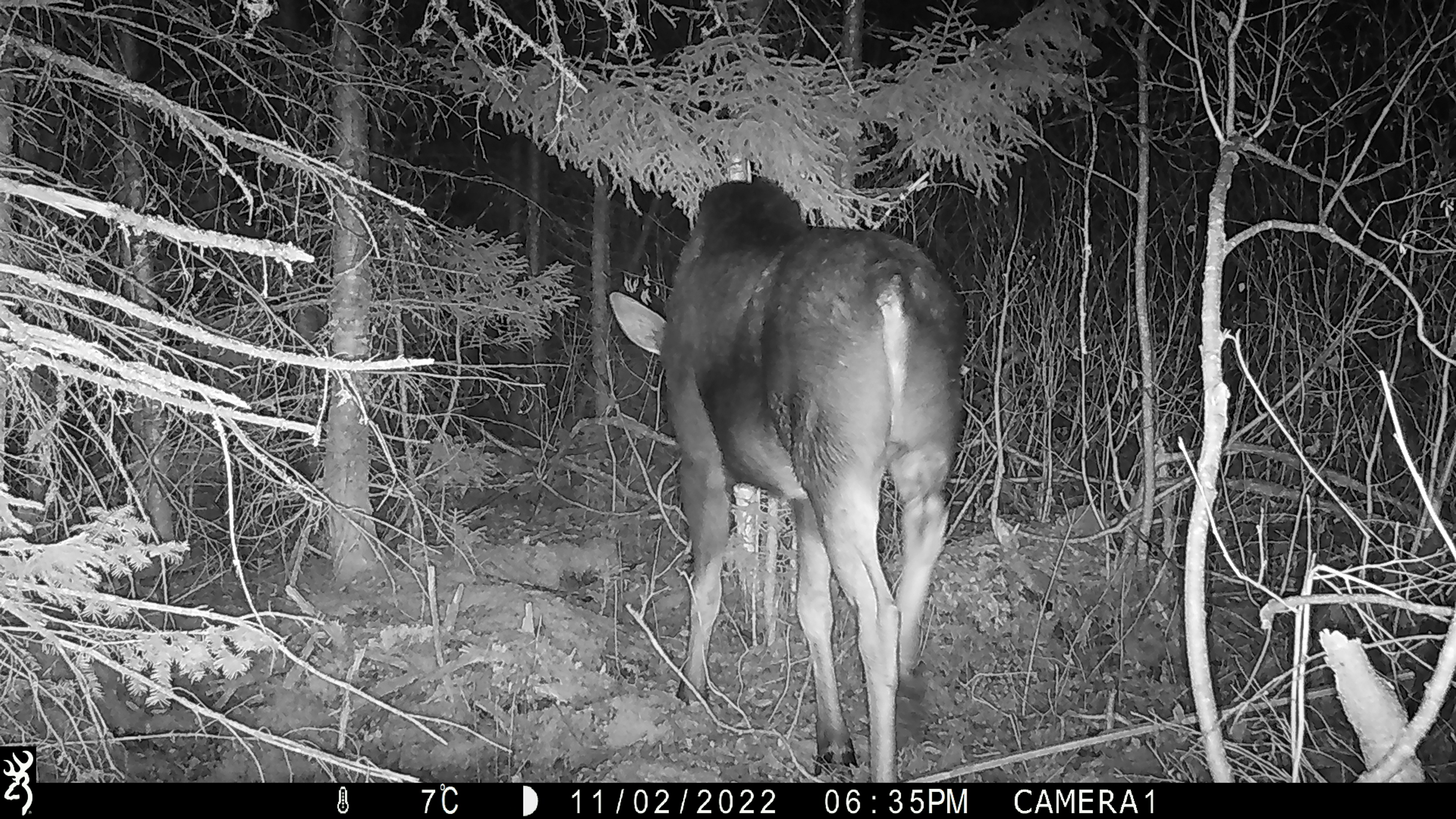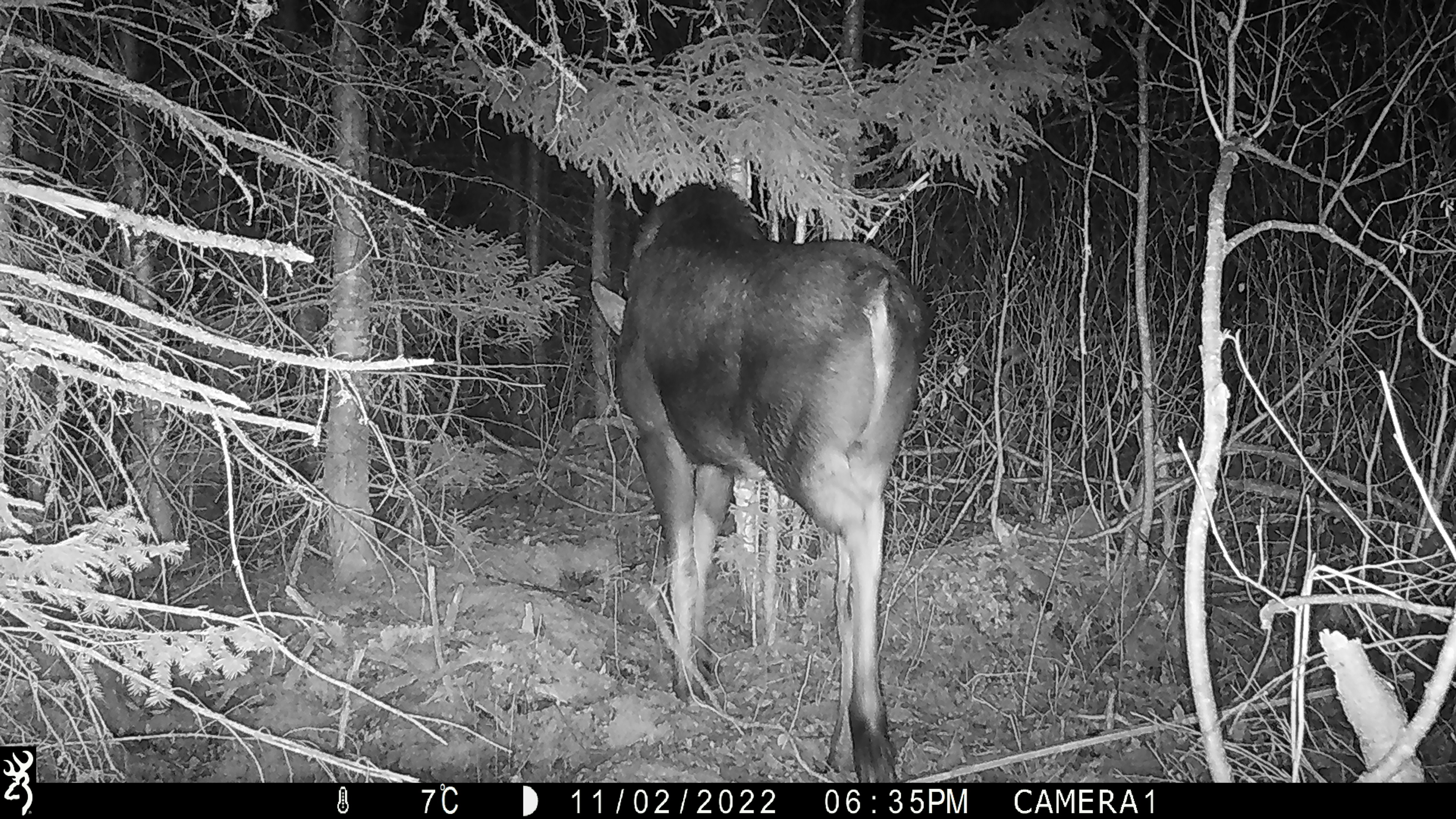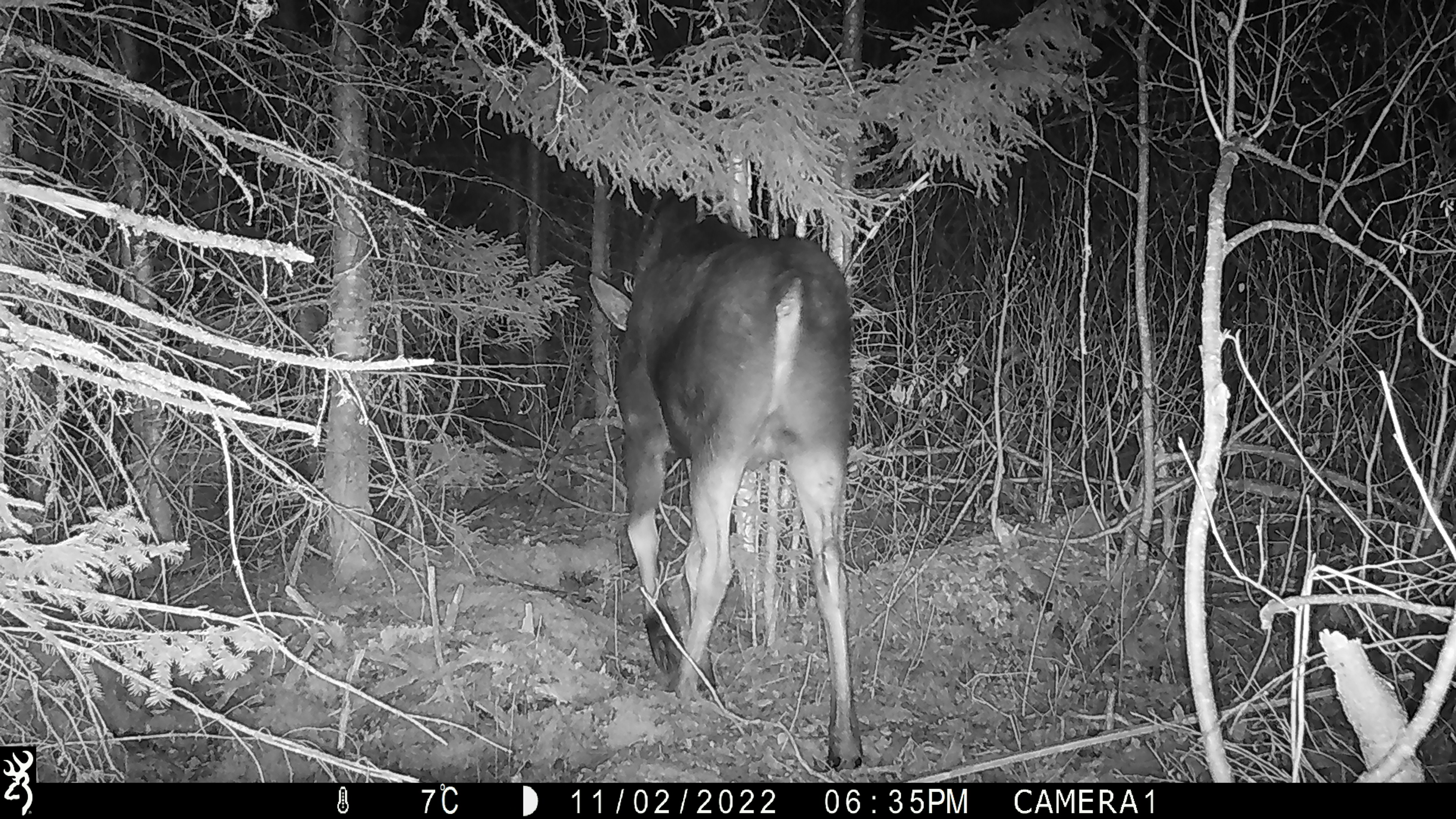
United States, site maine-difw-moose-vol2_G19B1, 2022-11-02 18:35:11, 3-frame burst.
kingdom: Animalia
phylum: Chordata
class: Mammalia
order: Artiodactyla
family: Cervidae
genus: Alces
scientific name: Alces alces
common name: moose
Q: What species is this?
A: Moose (Alces alces).